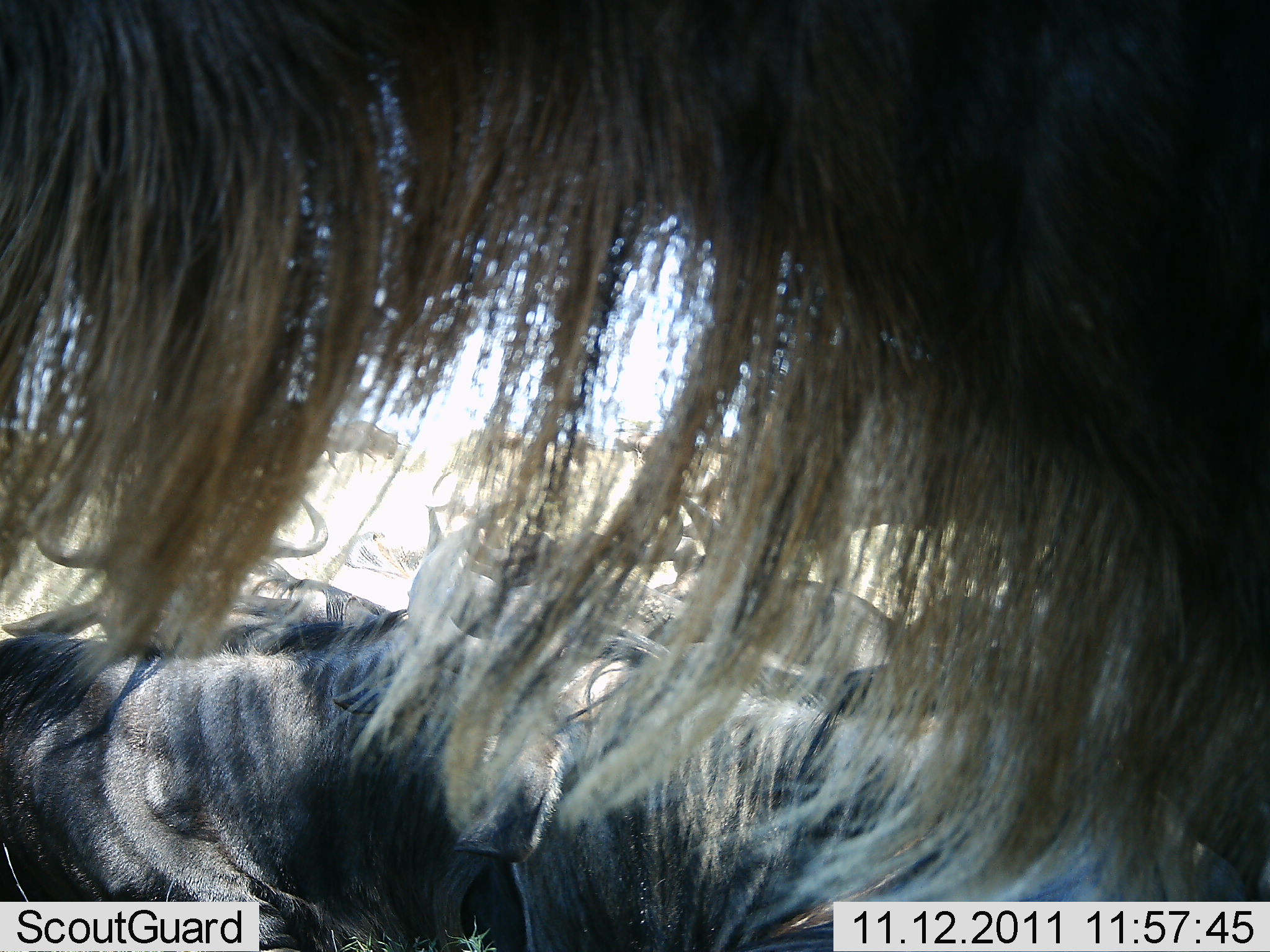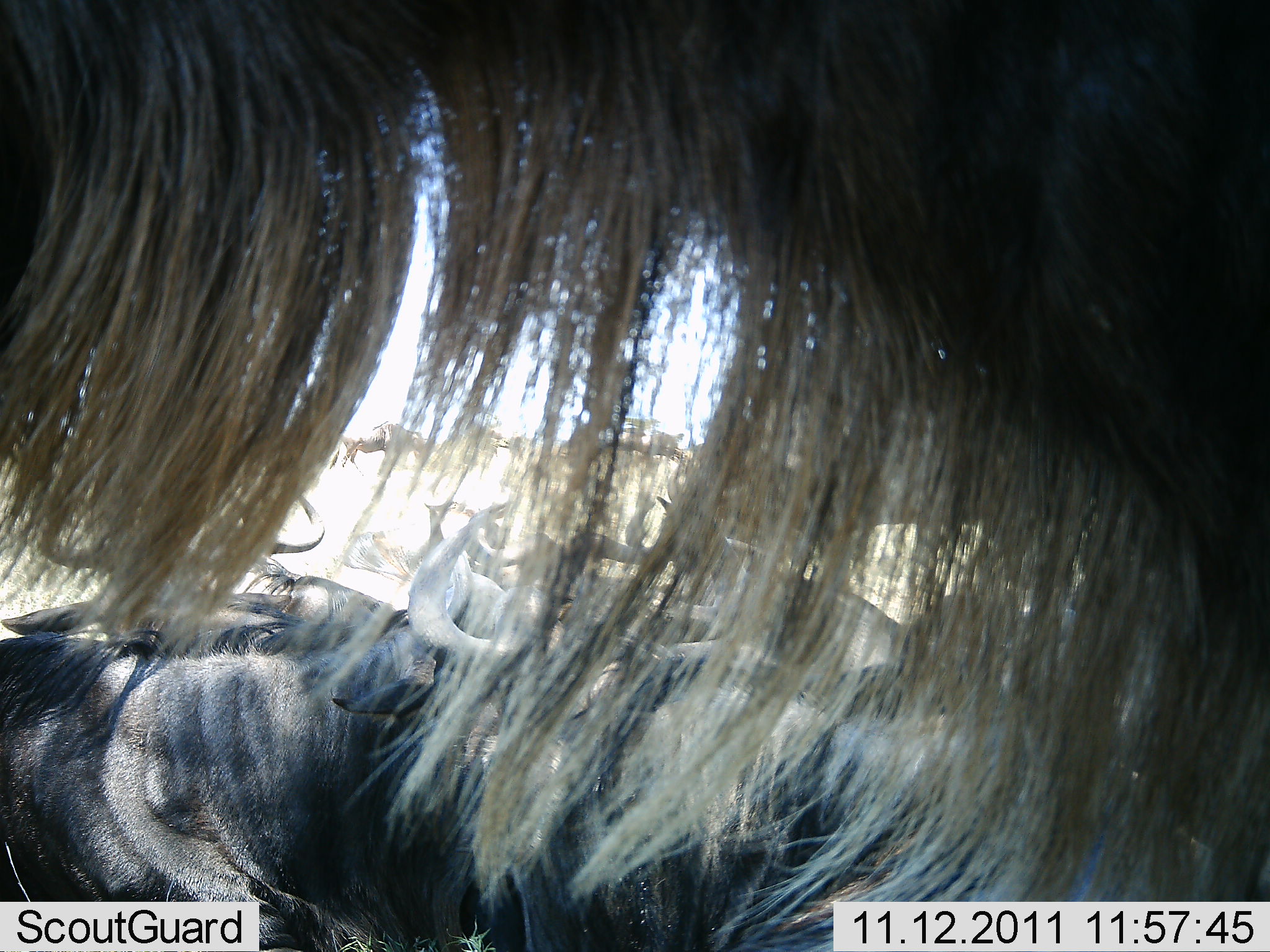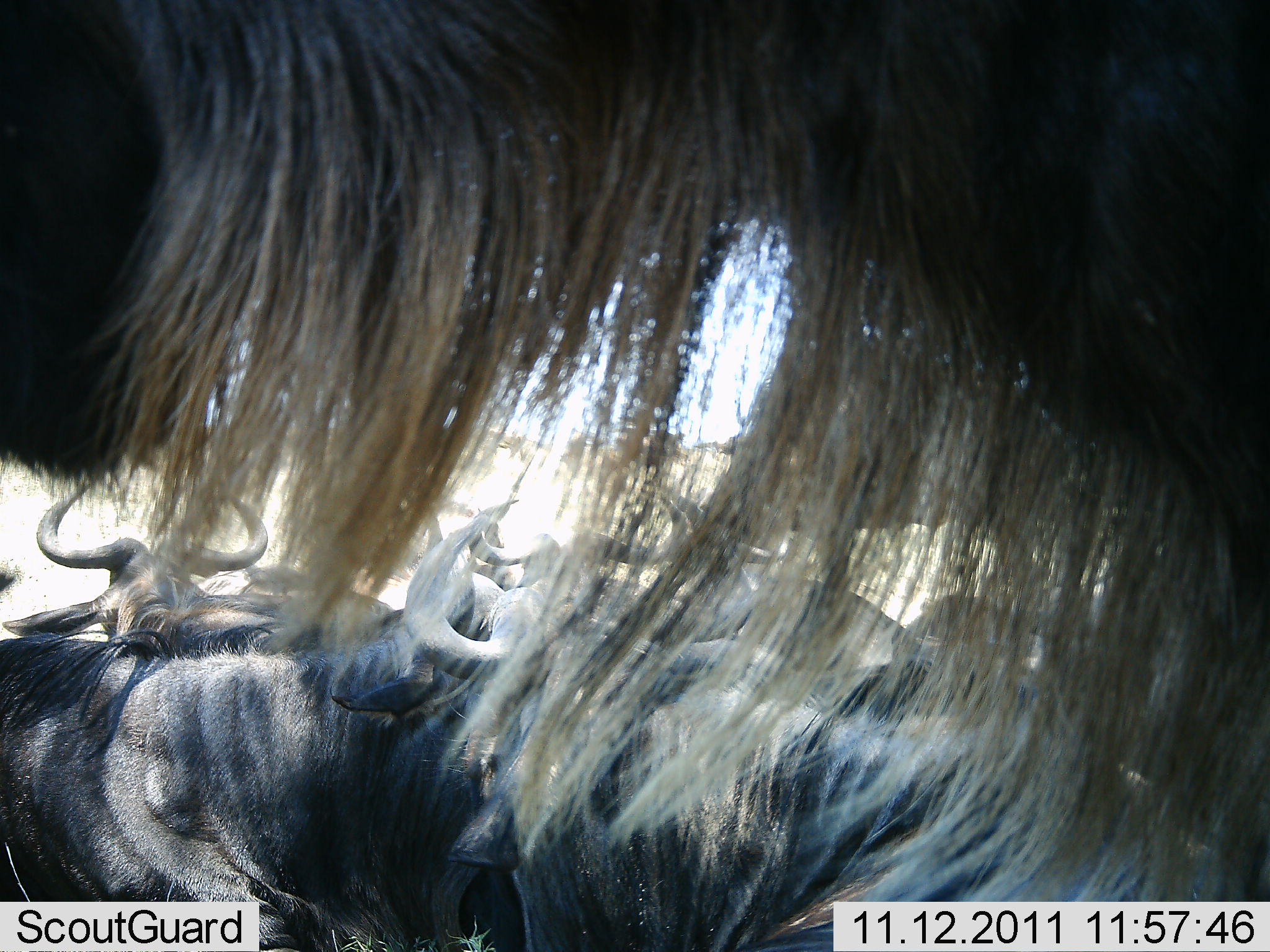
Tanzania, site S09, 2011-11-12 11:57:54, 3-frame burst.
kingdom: Animalia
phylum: Chordata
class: Mammalia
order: Artiodactyla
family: Bovidae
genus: Connochaetes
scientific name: Connochaetes taurinus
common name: blue wildebeest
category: wildebeest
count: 9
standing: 62%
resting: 77%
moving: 23%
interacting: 8%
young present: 0%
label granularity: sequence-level